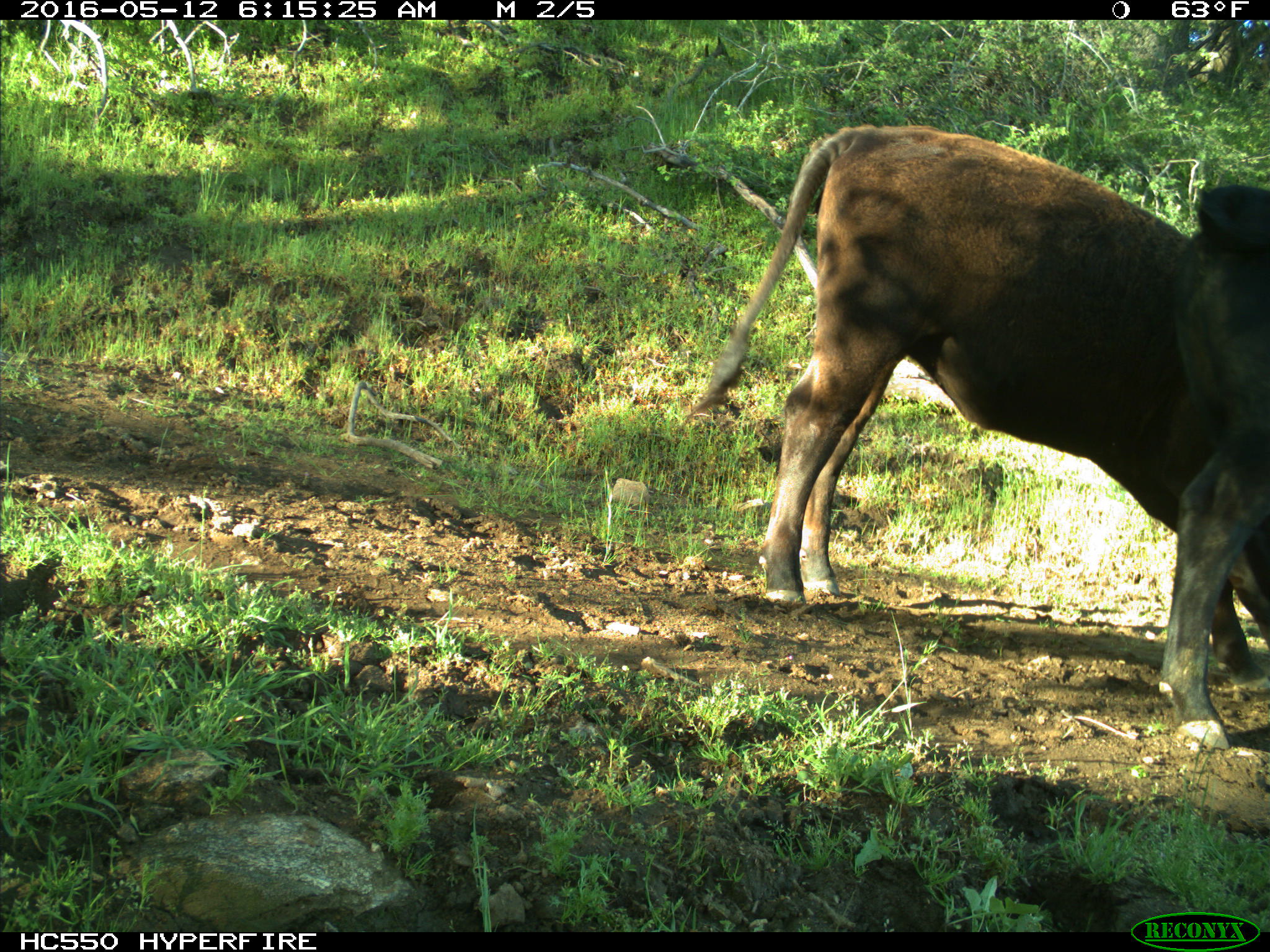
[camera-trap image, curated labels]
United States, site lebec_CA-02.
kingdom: Animalia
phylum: Chordata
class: Mammalia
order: Artiodactyla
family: Bovidae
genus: Bos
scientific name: Bos taurus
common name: domestic cow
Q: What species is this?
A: Bos taurus (domestic cow).